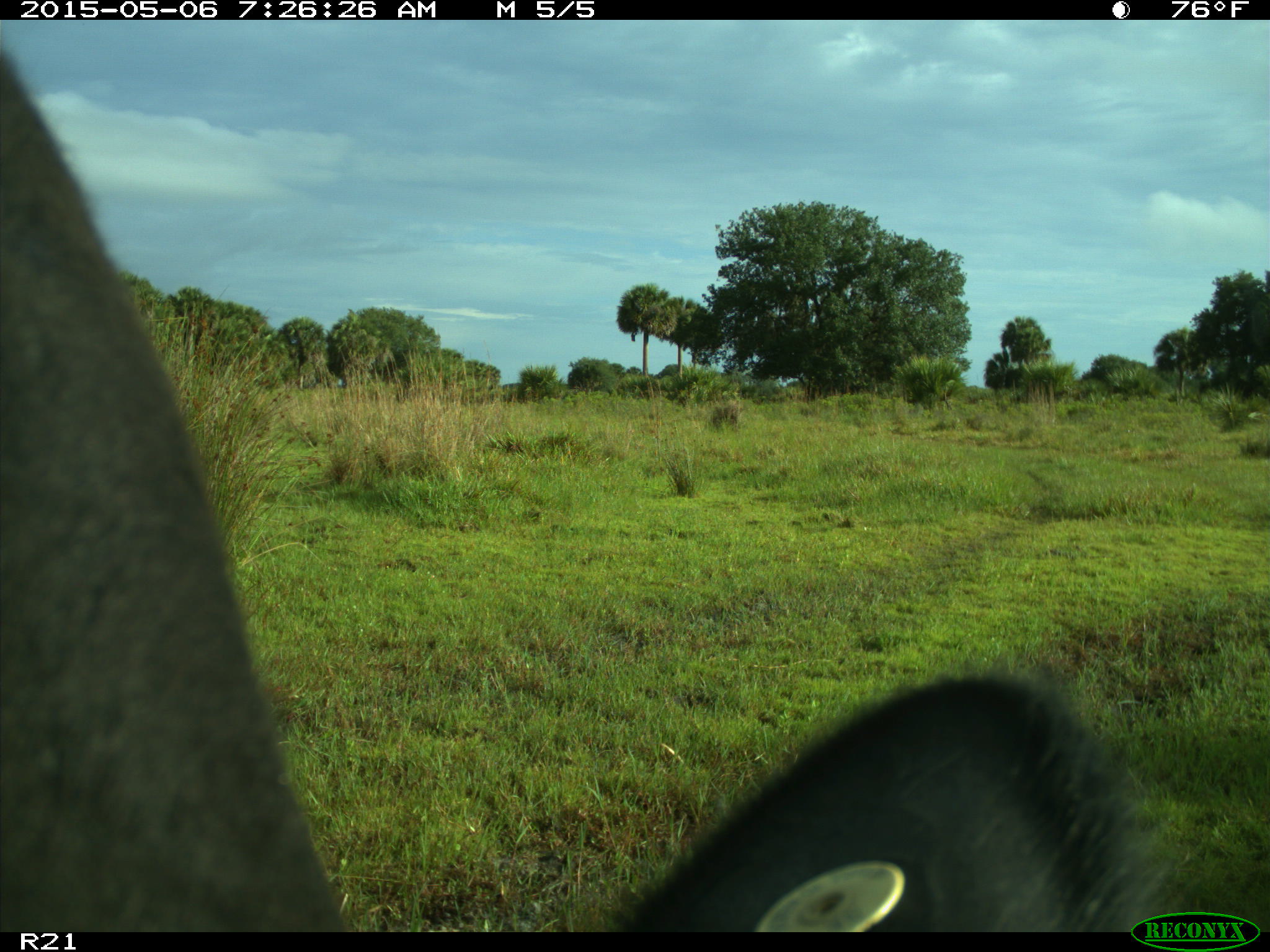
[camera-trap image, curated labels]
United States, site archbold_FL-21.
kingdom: Animalia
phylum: Chordata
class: Mammalia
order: Artiodactyla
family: Bovidae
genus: Bos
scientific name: Bos taurus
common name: domestic cow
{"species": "Bos taurus (domestic cow)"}